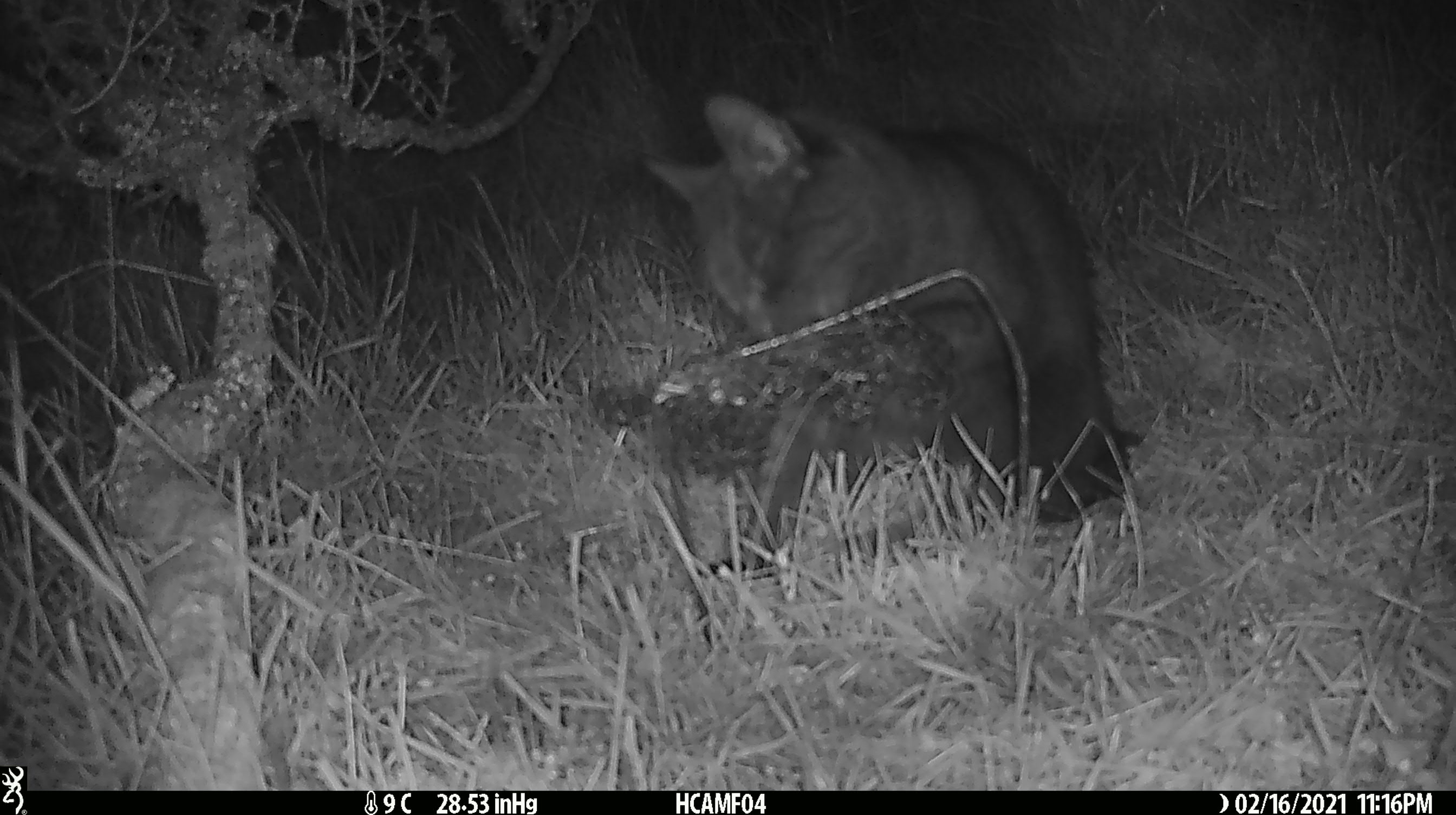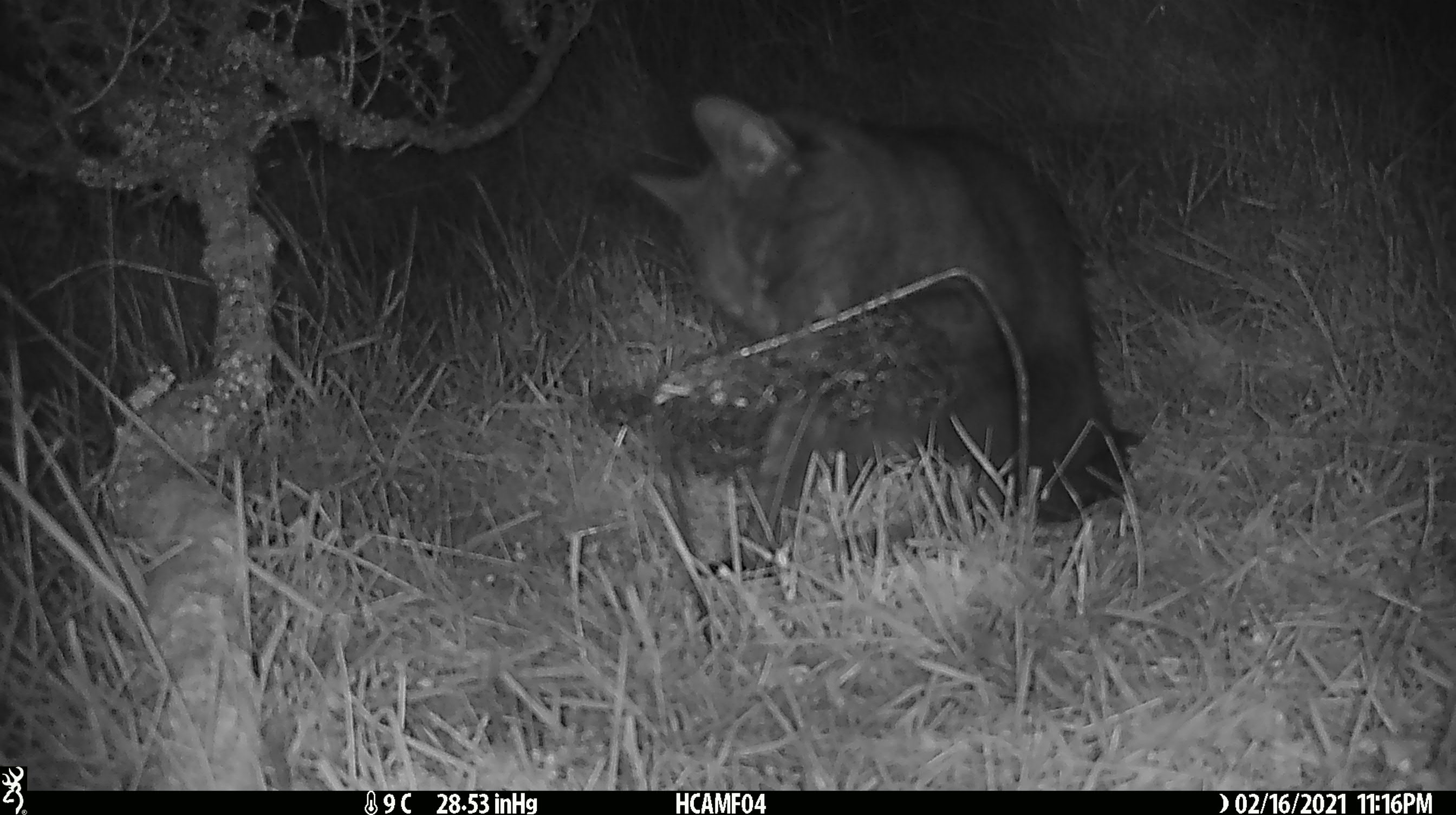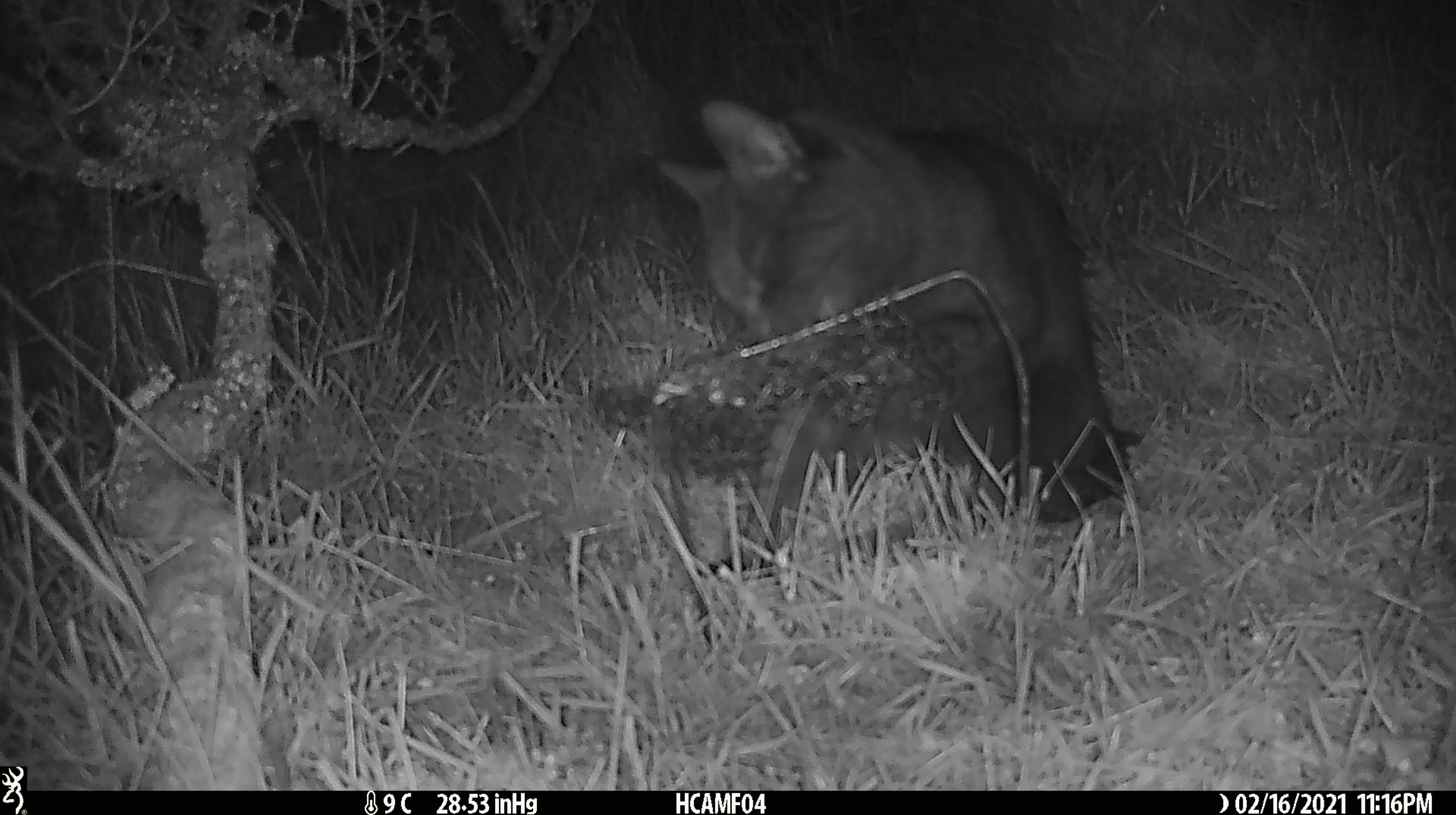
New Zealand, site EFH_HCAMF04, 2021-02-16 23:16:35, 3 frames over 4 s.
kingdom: Animalia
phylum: Chordata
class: Mammalia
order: Carnivora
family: Felidae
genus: Felis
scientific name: Felis catus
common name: domestic cat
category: cat